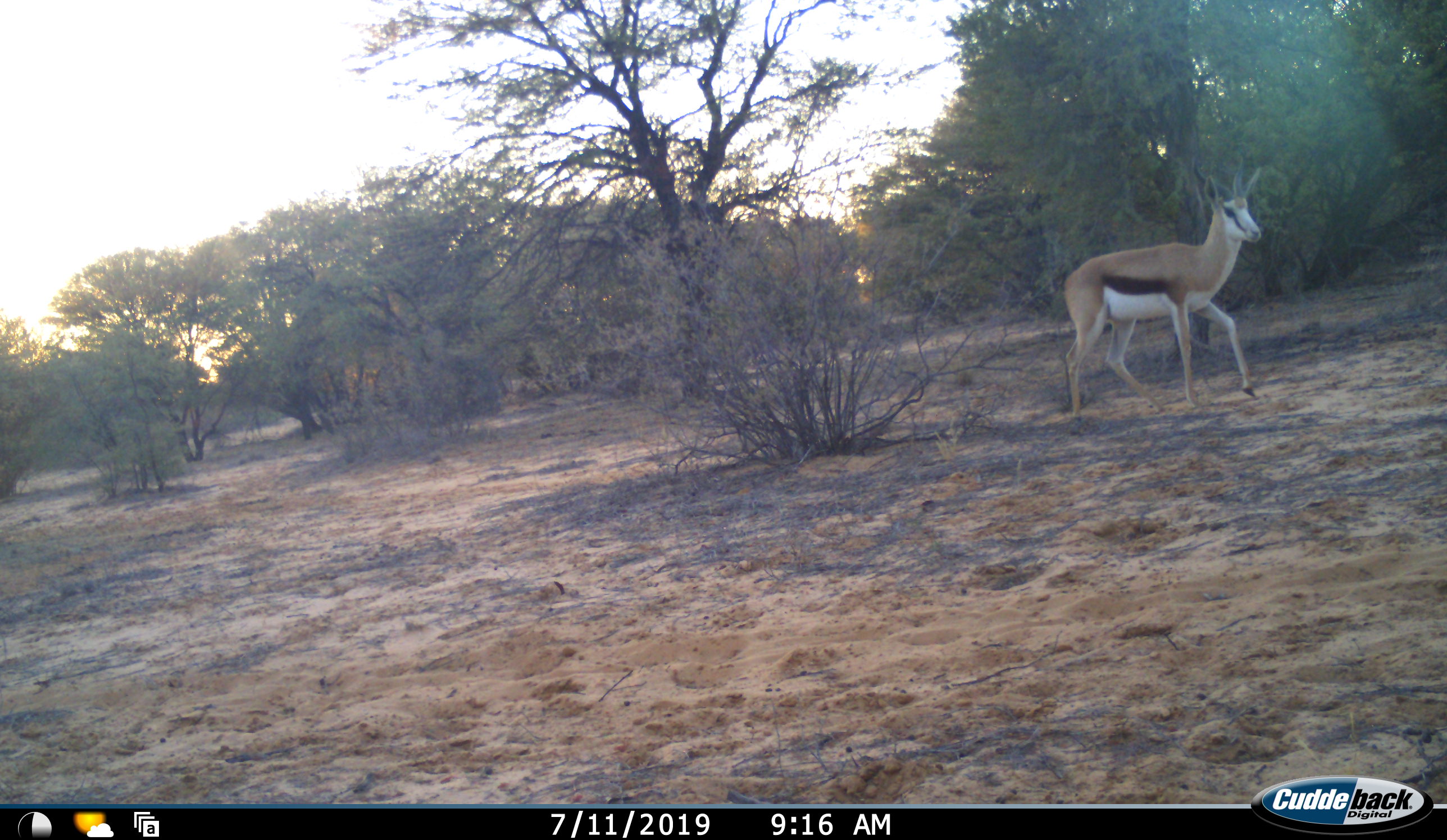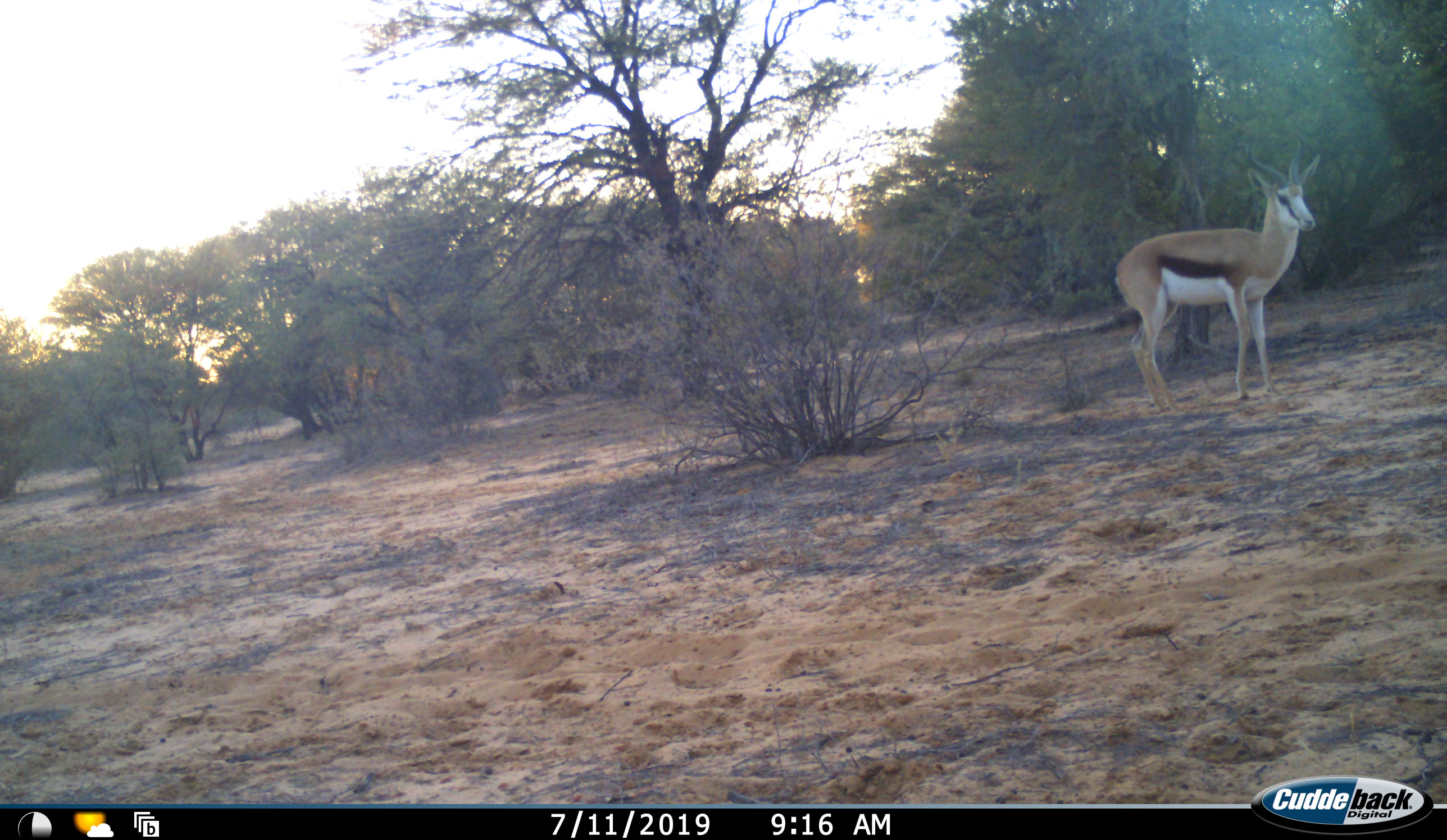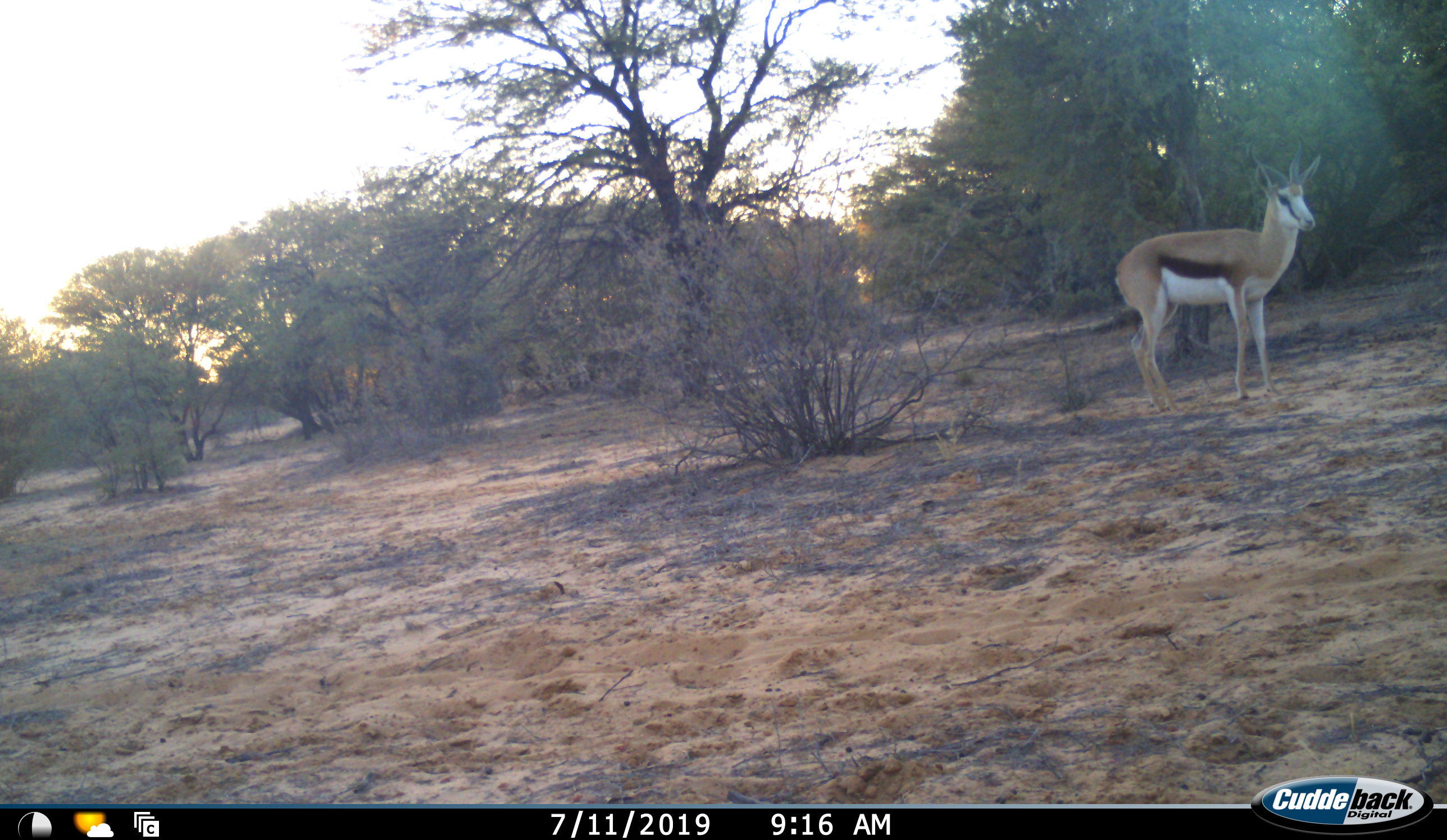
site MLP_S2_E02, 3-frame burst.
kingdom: Animalia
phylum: Chordata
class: Mammalia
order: Artiodactyla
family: Bovidae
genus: Antidorcas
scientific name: Antidorcas marsupialis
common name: springbok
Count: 1.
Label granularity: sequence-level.